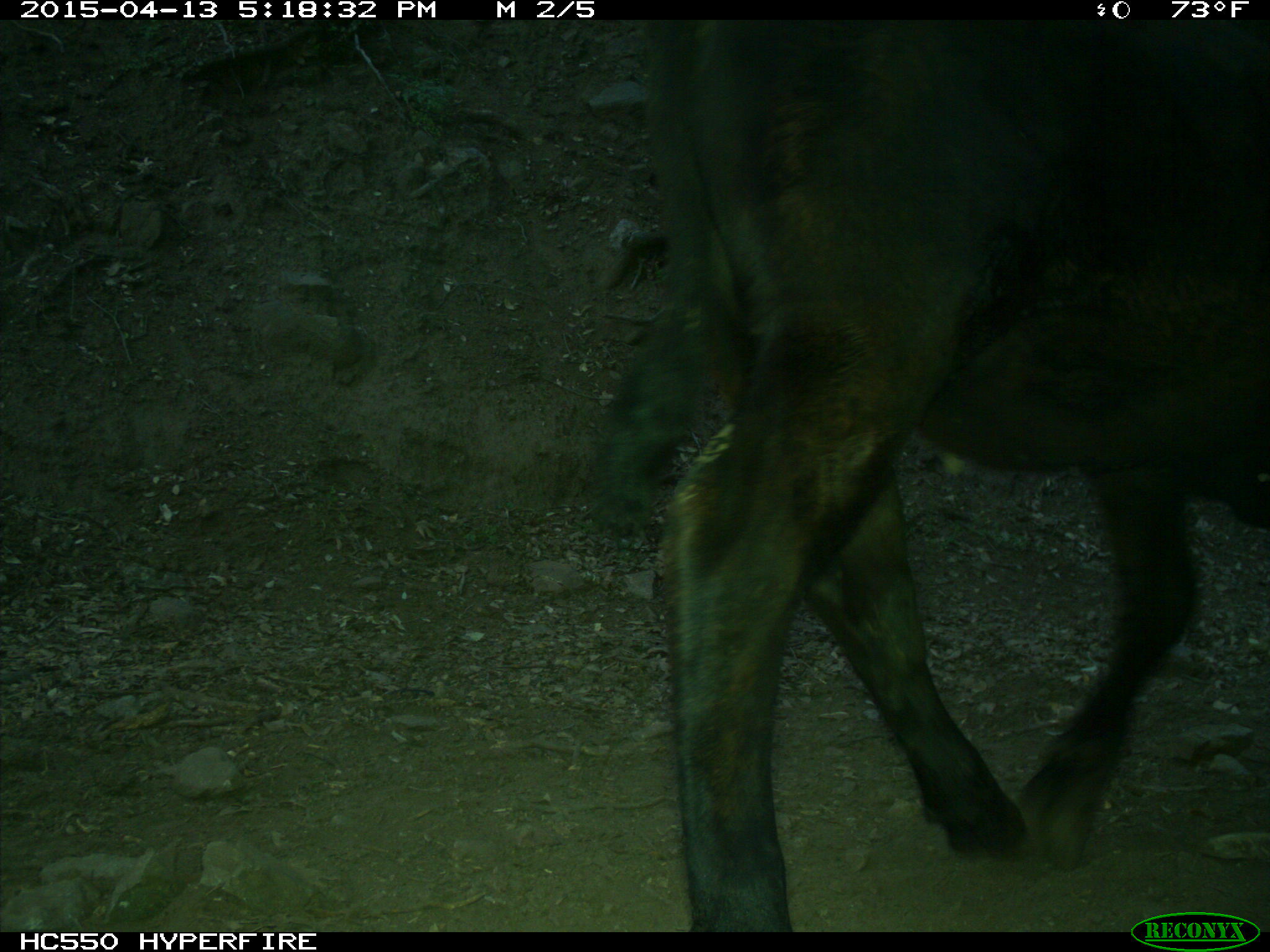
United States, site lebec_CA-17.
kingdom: Animalia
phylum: Chordata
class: Mammalia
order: Artiodactyla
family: Bovidae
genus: Bos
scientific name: Bos taurus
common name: domestic cow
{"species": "Bos taurus (domestic cow)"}